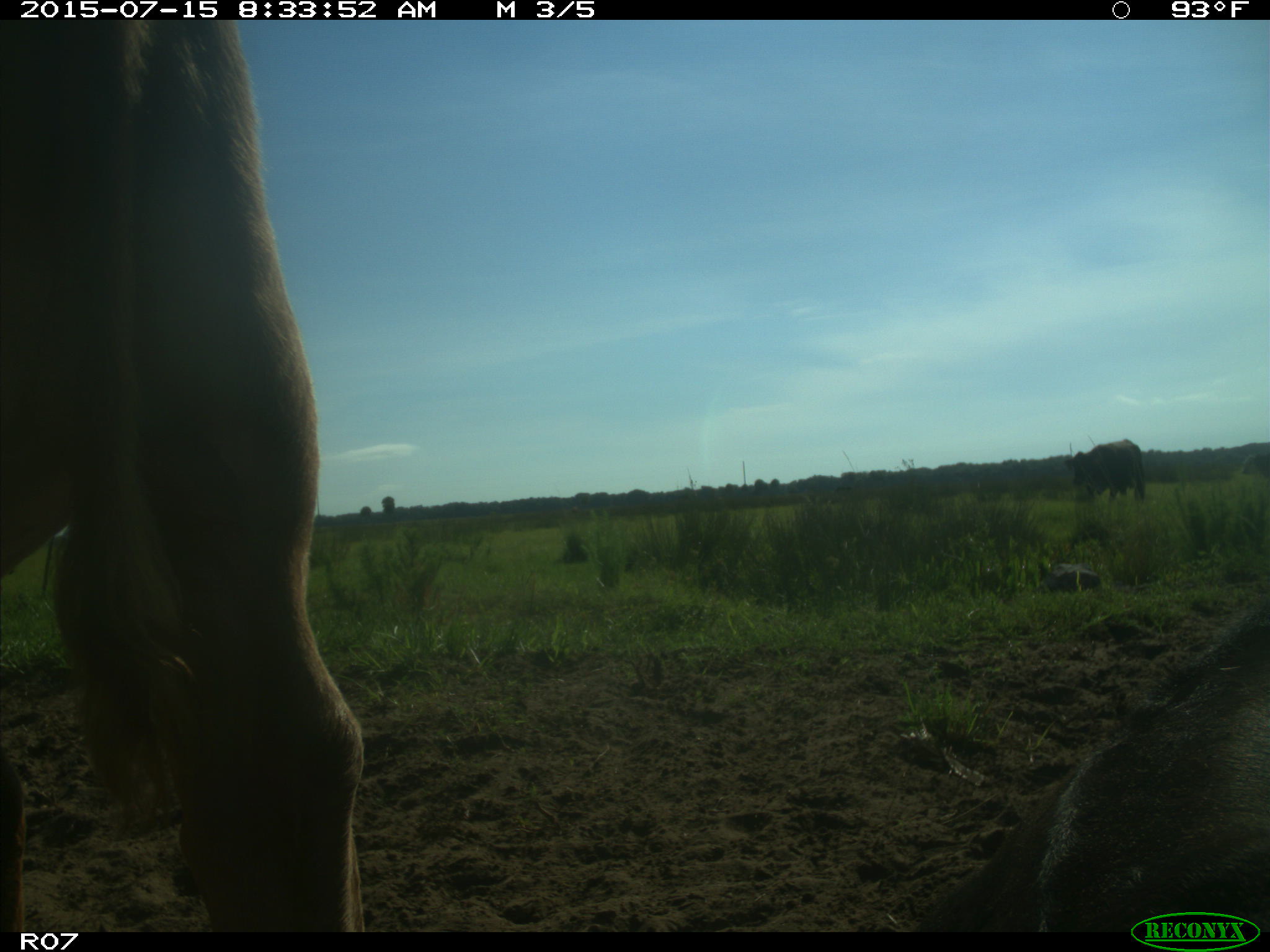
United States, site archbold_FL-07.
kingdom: Animalia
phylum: Chordata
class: Mammalia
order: Artiodactyla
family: Bovidae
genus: Bos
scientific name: Bos taurus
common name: domestic cow